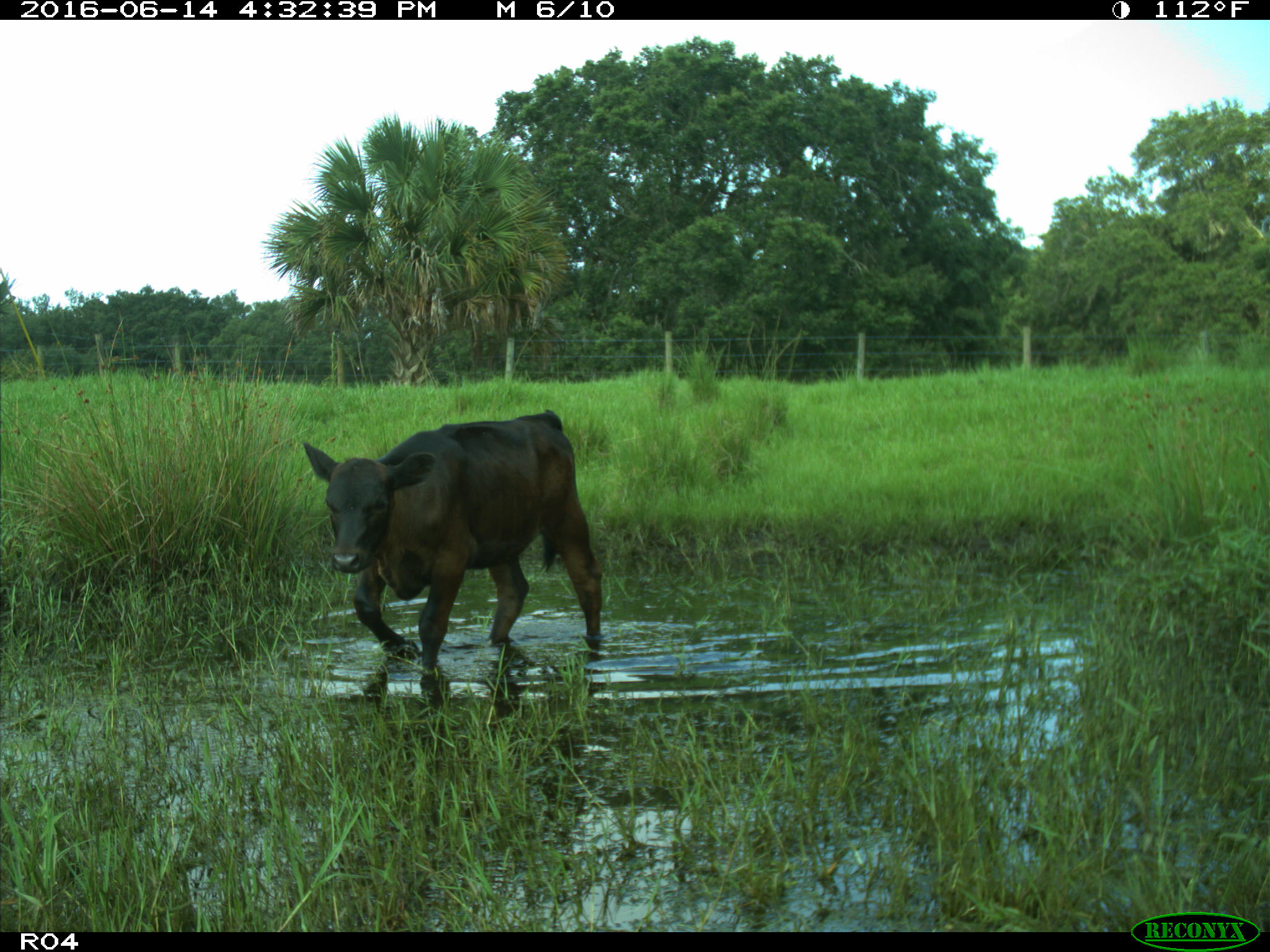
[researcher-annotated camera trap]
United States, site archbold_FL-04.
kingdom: Animalia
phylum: Chordata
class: Mammalia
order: Artiodactyla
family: Bovidae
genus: Bos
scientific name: Bos taurus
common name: domestic cow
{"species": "Bos taurus (domestic cow)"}